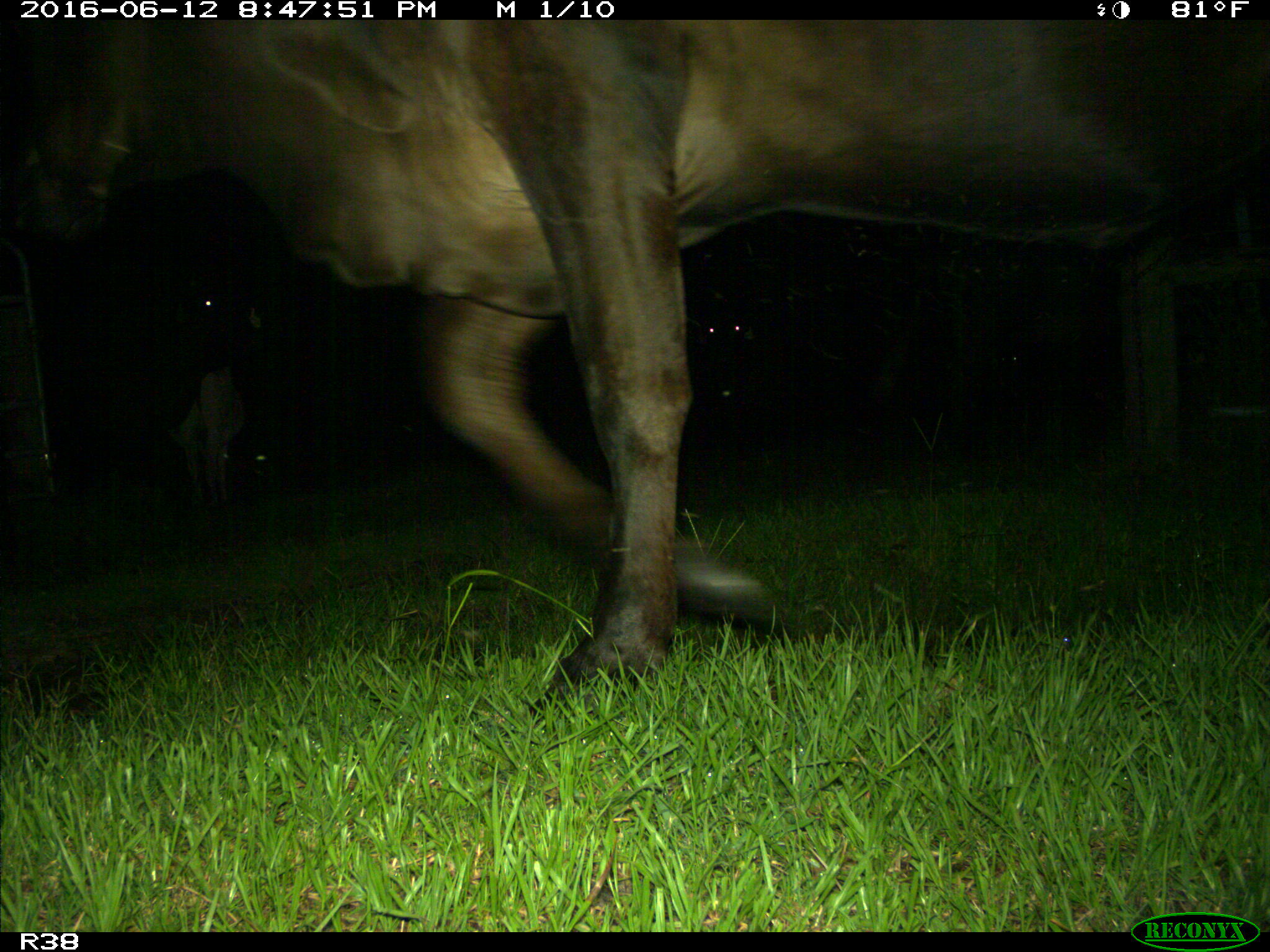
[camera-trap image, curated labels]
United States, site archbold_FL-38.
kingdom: Animalia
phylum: Chordata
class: Mammalia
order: Artiodactyla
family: Bovidae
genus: Bos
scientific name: Bos taurus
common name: domestic cow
Bos taurus (domestic cow).